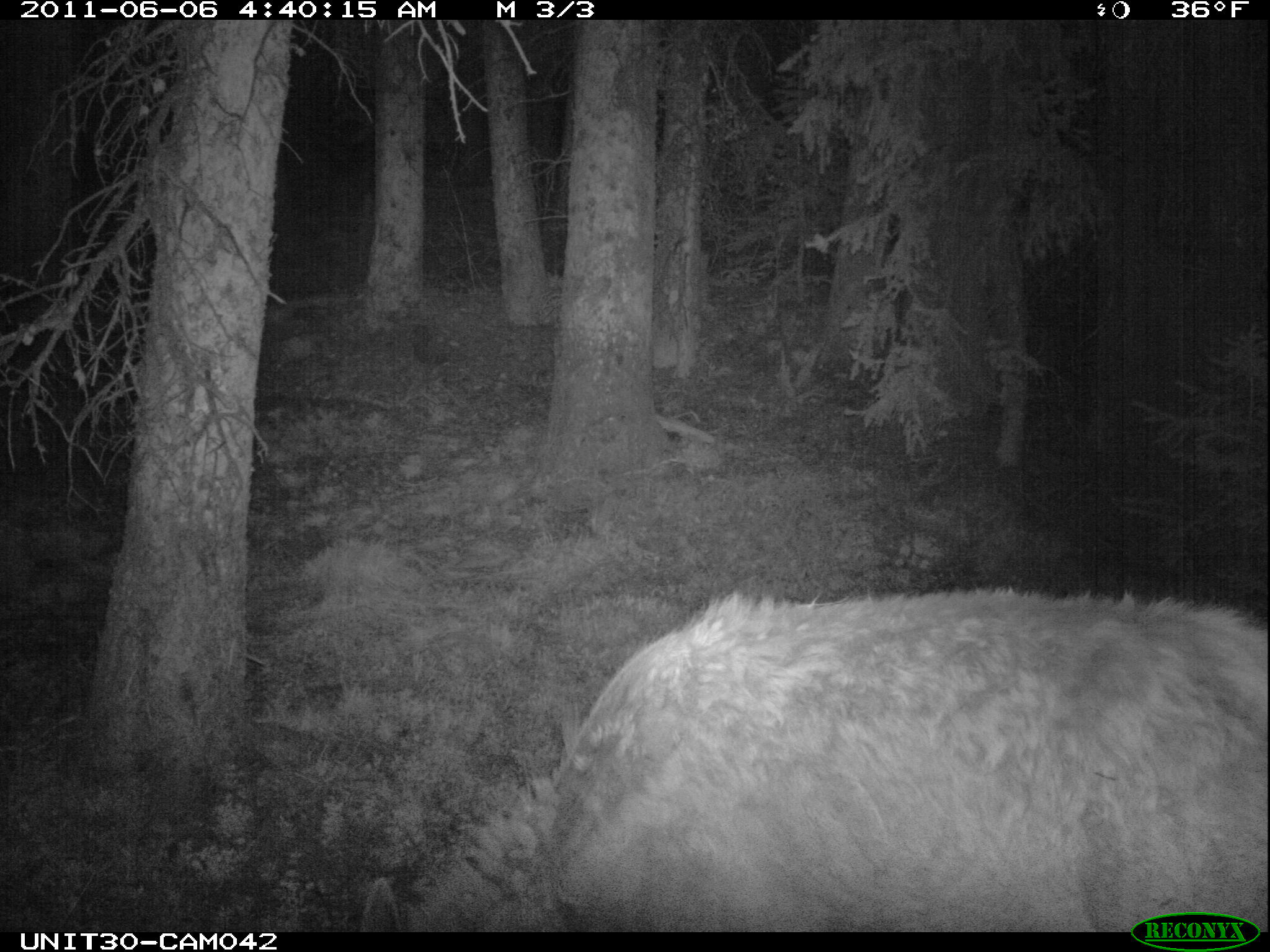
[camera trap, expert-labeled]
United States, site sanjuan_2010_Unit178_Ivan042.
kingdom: Animalia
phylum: Chordata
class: Mammalia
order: Artiodactyla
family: Cervidae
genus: Cervus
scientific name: Cervus elaphus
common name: red deer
Cervus elaphus (red deer).